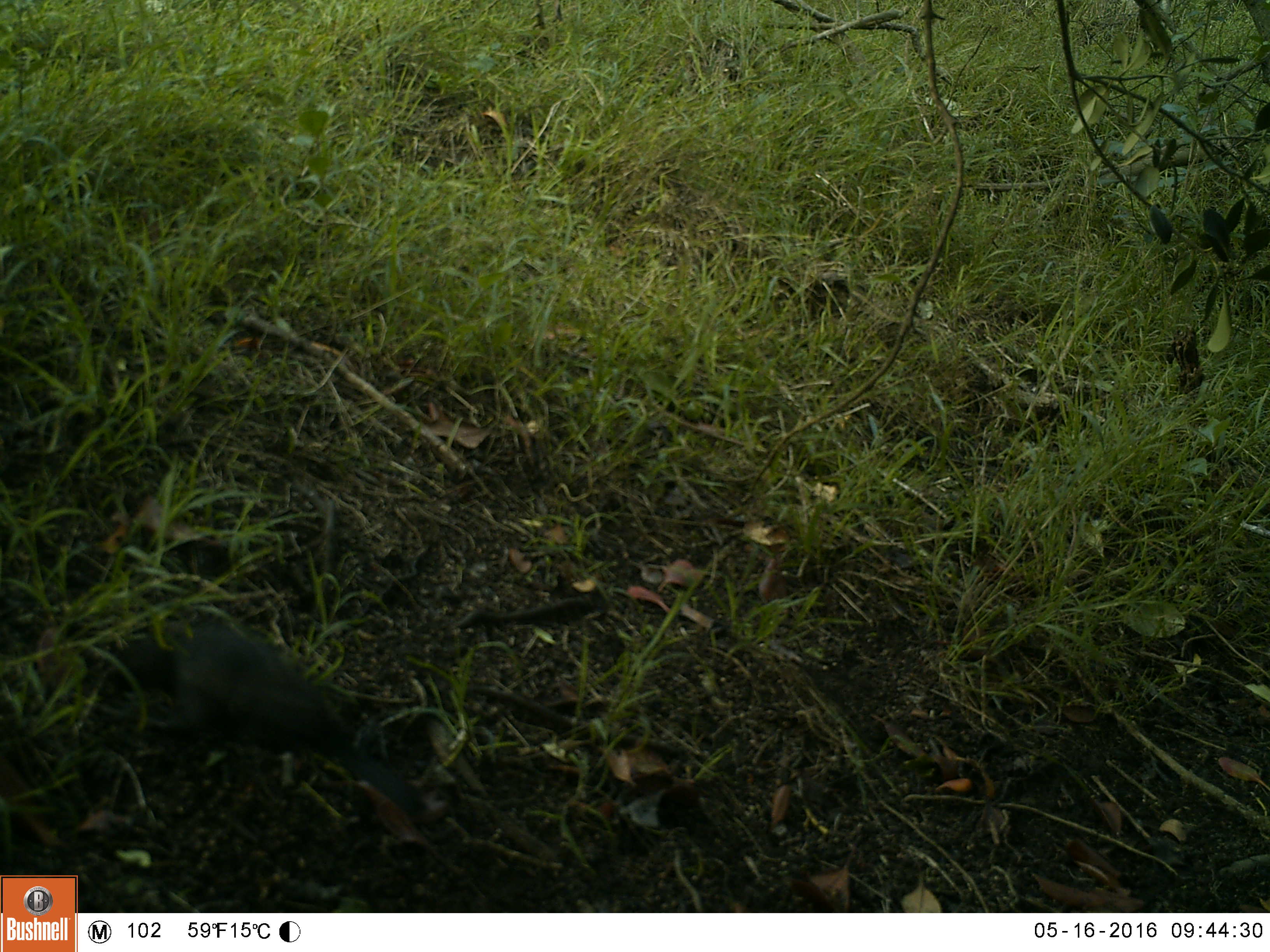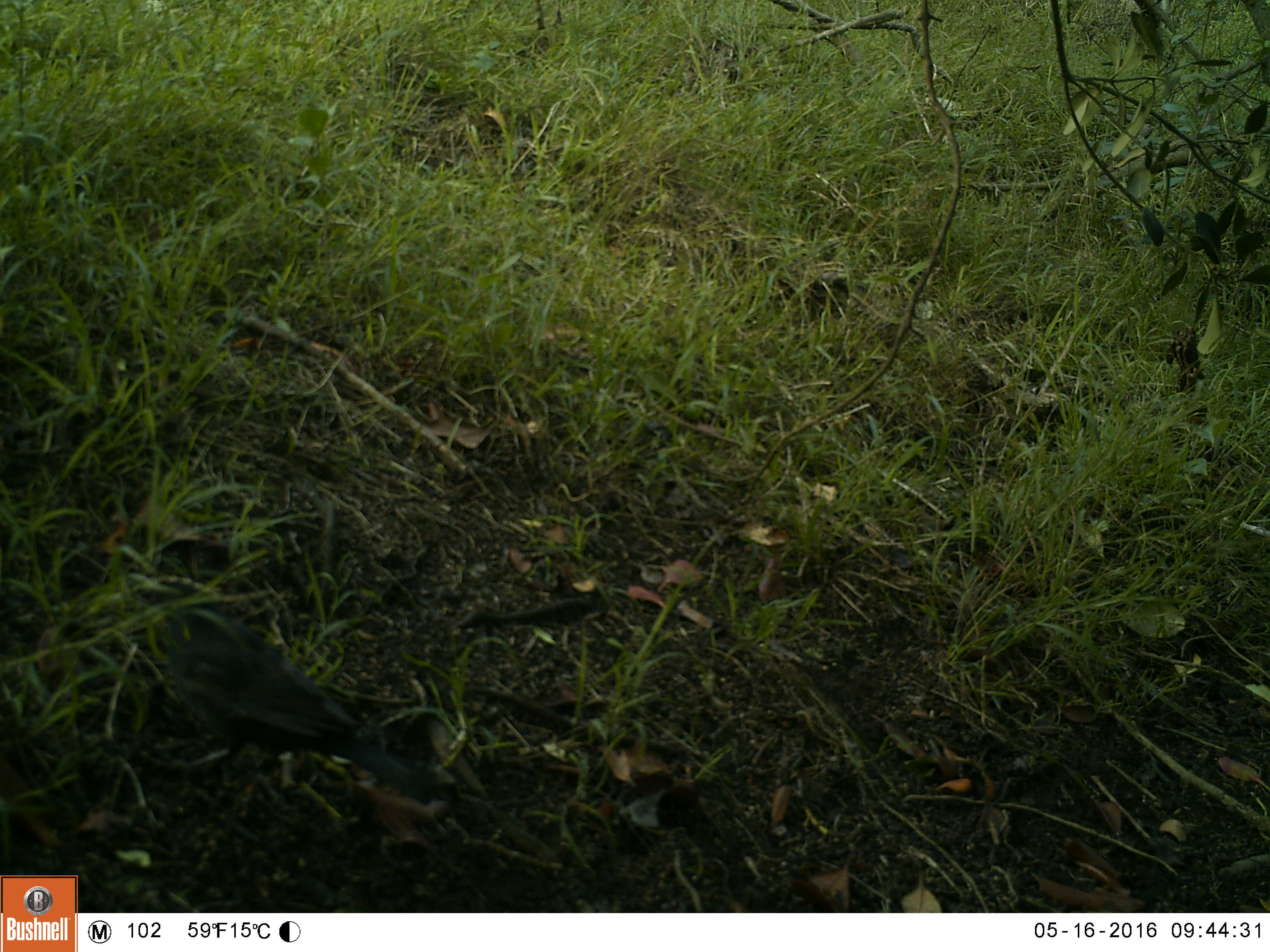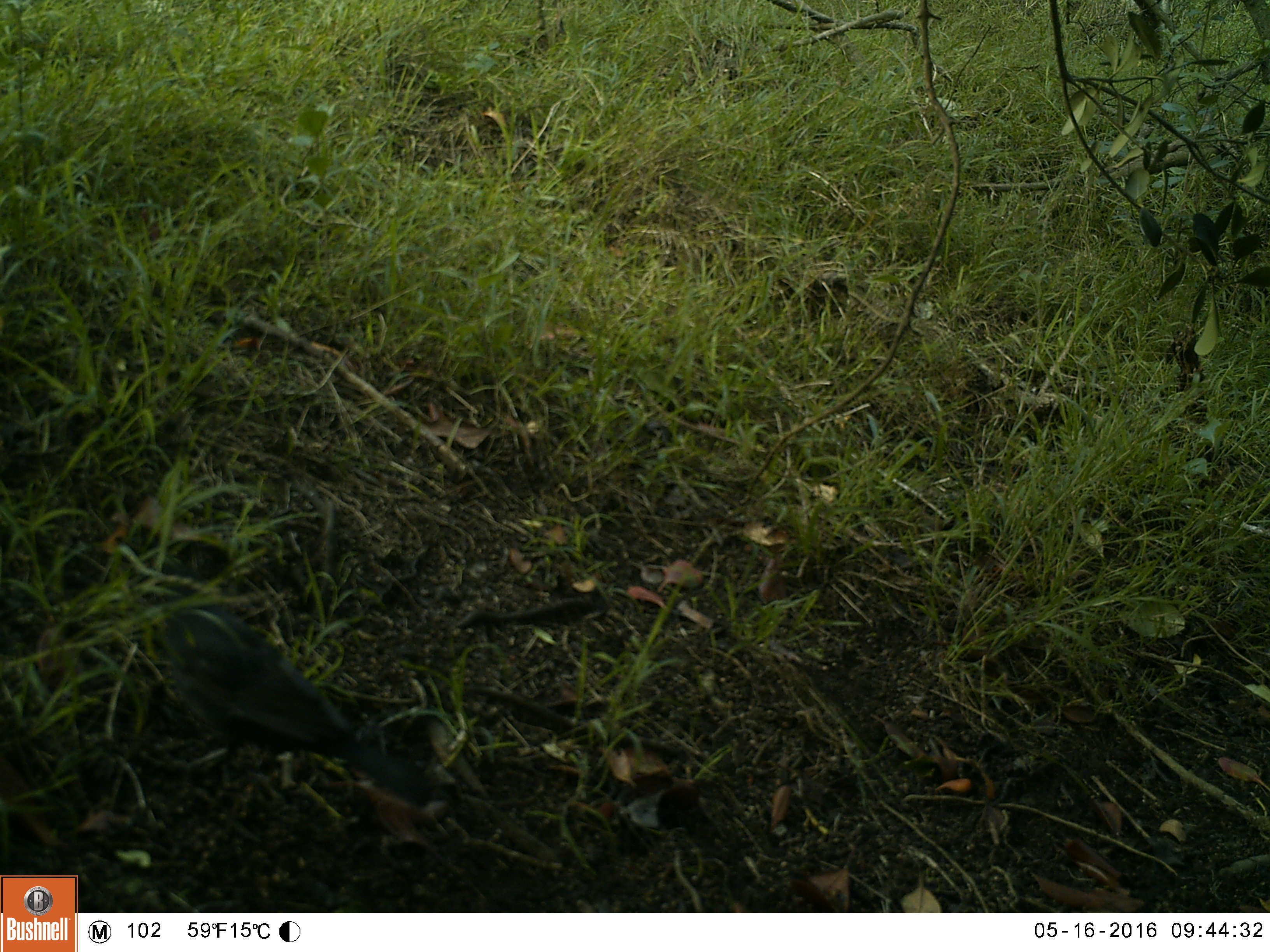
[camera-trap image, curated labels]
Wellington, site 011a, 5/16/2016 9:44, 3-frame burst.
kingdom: Animalia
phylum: Chordata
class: Aves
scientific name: Aves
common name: bird